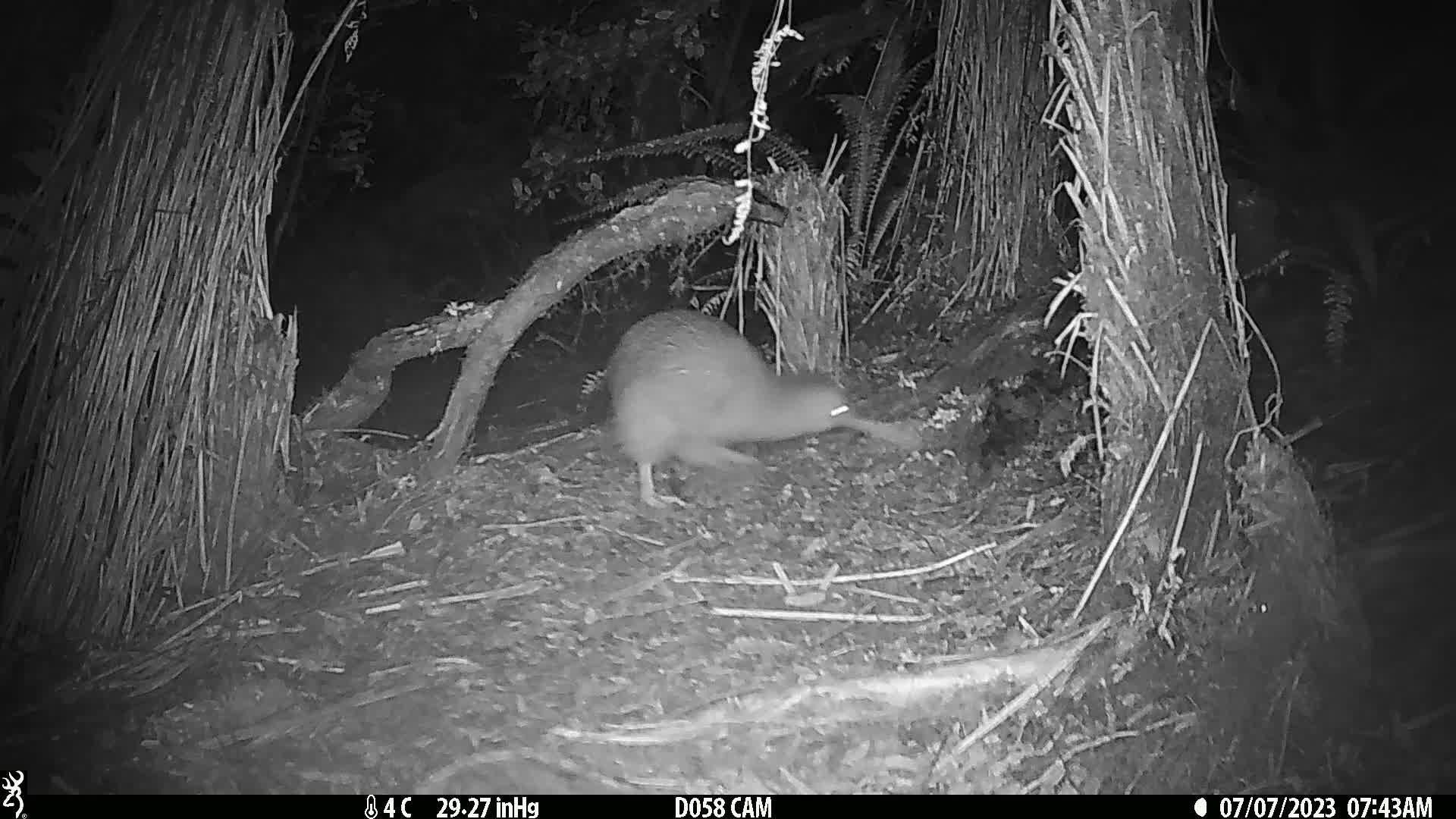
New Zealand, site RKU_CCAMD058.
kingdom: Animalia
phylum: Chordata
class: Aves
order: Apterygiformes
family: Apterygidae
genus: Apteryx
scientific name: Apteryx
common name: kiwi